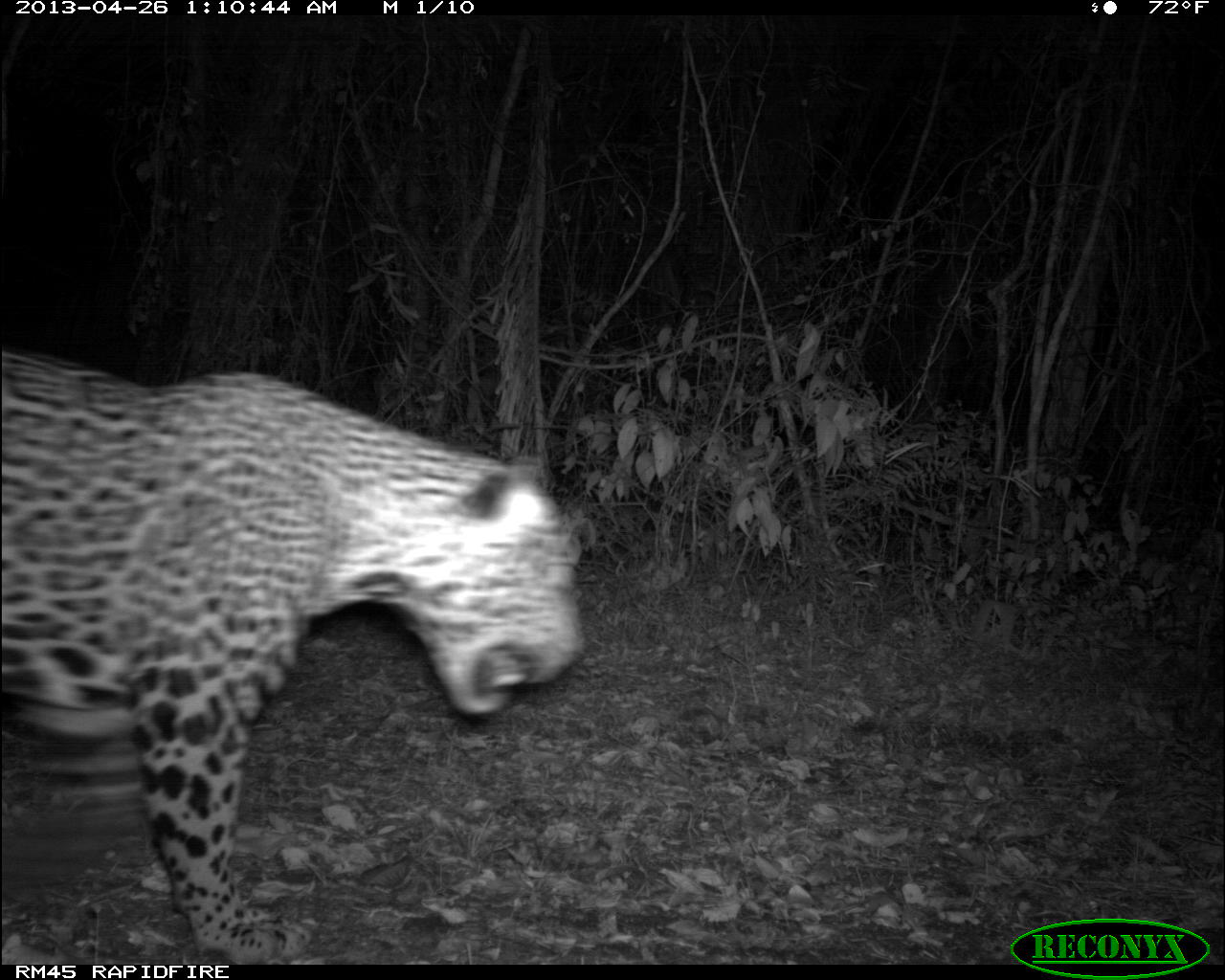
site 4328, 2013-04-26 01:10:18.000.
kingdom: Animalia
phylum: Chordata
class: Mammalia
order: Carnivora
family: Felidae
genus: Panthera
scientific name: Panthera onca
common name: jaguar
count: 1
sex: male